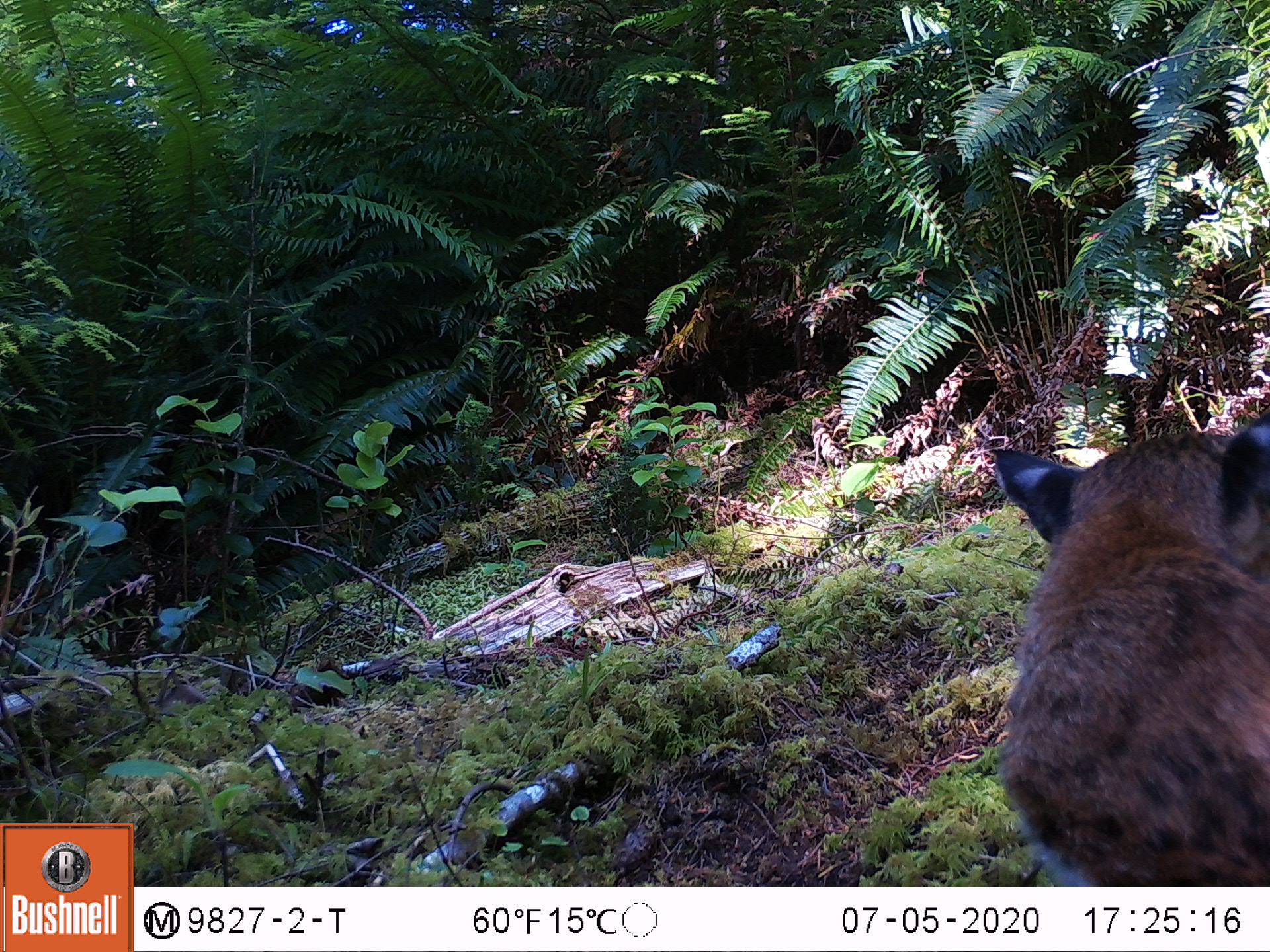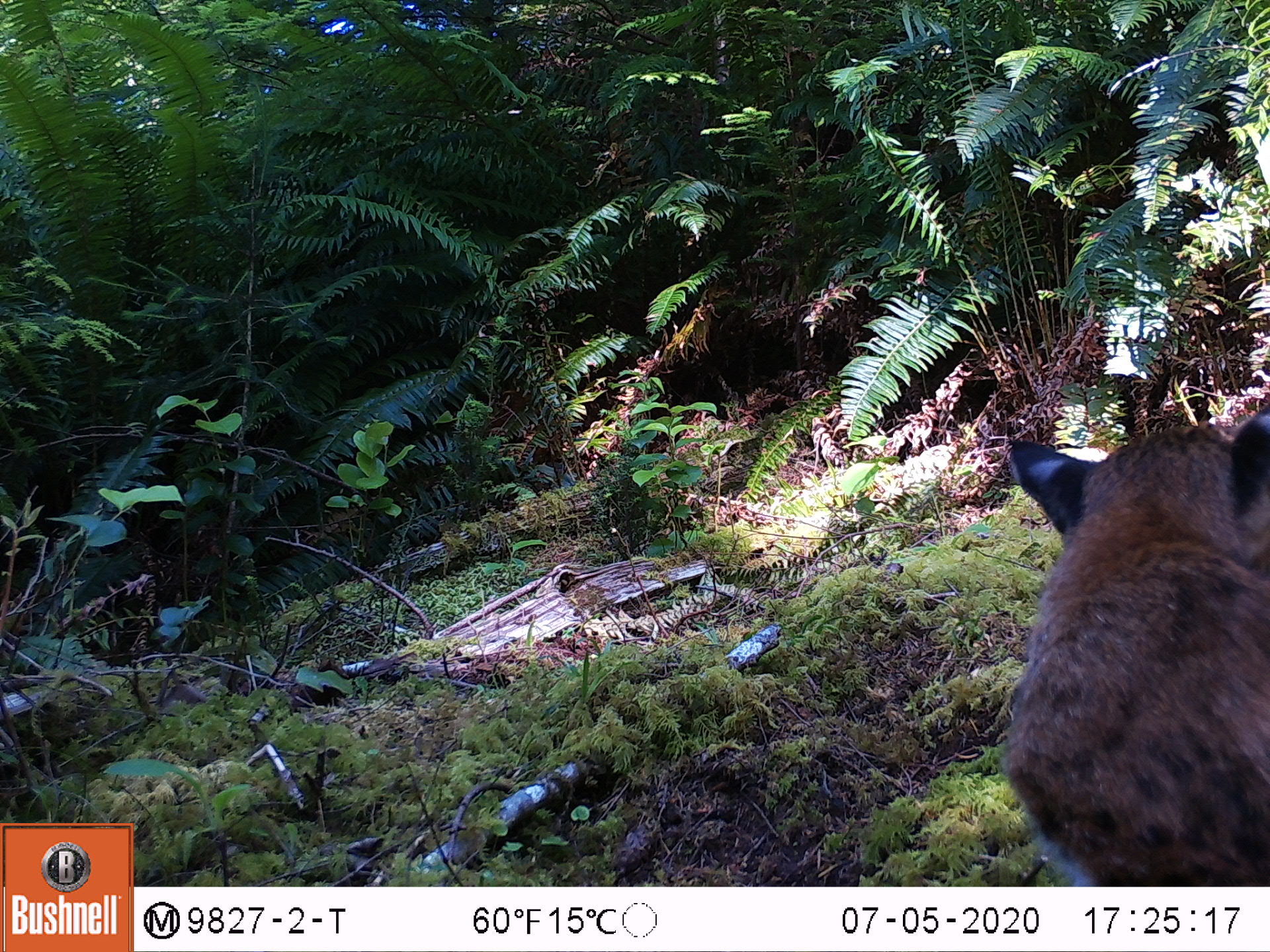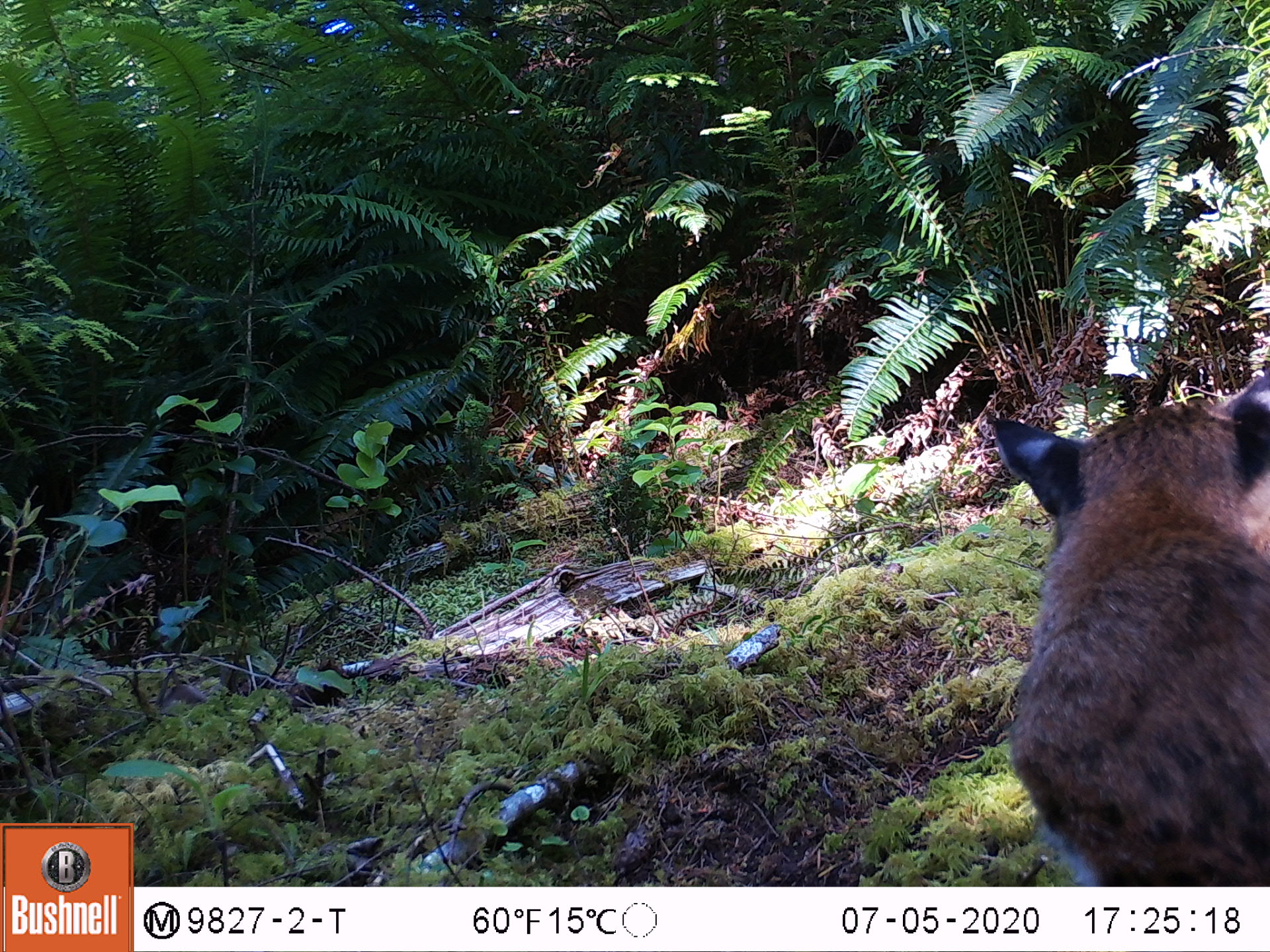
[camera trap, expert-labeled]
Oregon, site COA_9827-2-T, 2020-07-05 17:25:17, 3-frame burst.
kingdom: Animalia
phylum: Chordata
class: Mammalia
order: Carnivora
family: Felidae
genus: Lynx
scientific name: Lynx rufus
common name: bobcat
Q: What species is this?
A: Bobcat (Lynx rufus).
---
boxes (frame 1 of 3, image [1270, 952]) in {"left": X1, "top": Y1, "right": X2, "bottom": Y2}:
bobcat: {"left": 988, "top": 411, "right": 1264, "bottom": 881}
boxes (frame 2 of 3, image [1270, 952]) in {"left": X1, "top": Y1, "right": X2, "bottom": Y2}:
bobcat: {"left": 993, "top": 400, "right": 1266, "bottom": 882}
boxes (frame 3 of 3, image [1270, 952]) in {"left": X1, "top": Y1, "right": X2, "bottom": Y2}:
bobcat: {"left": 974, "top": 366, "right": 1269, "bottom": 883}